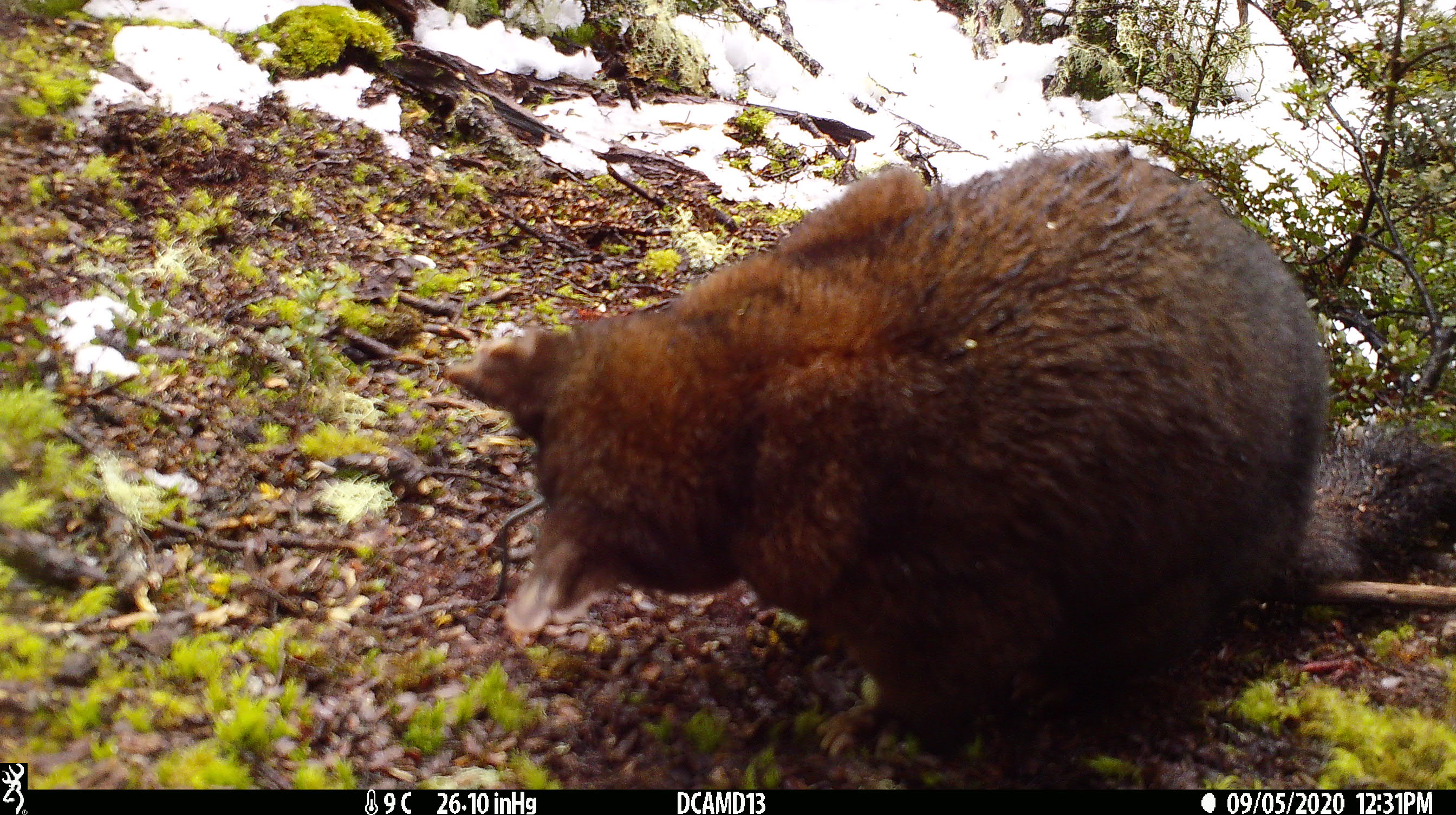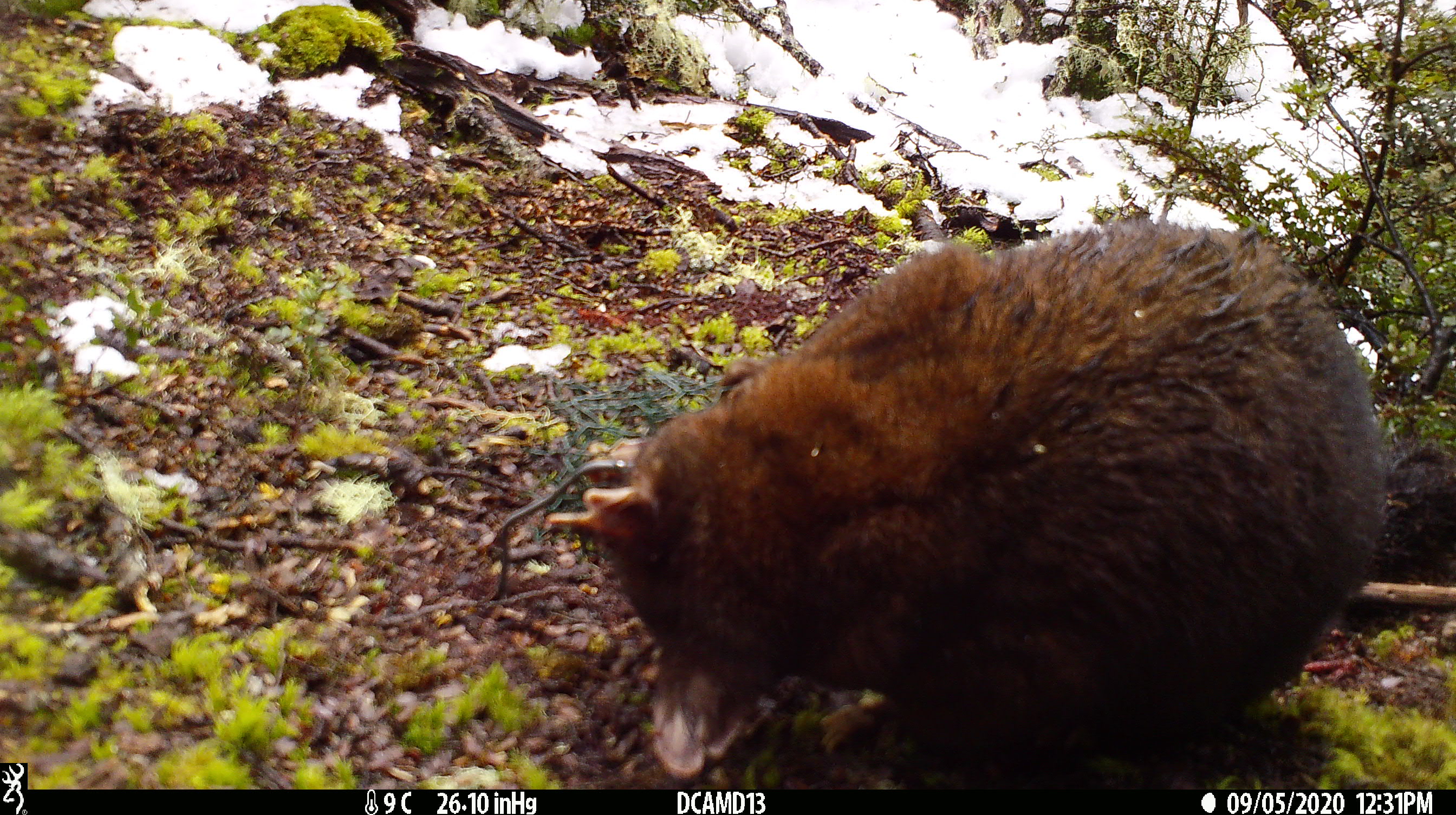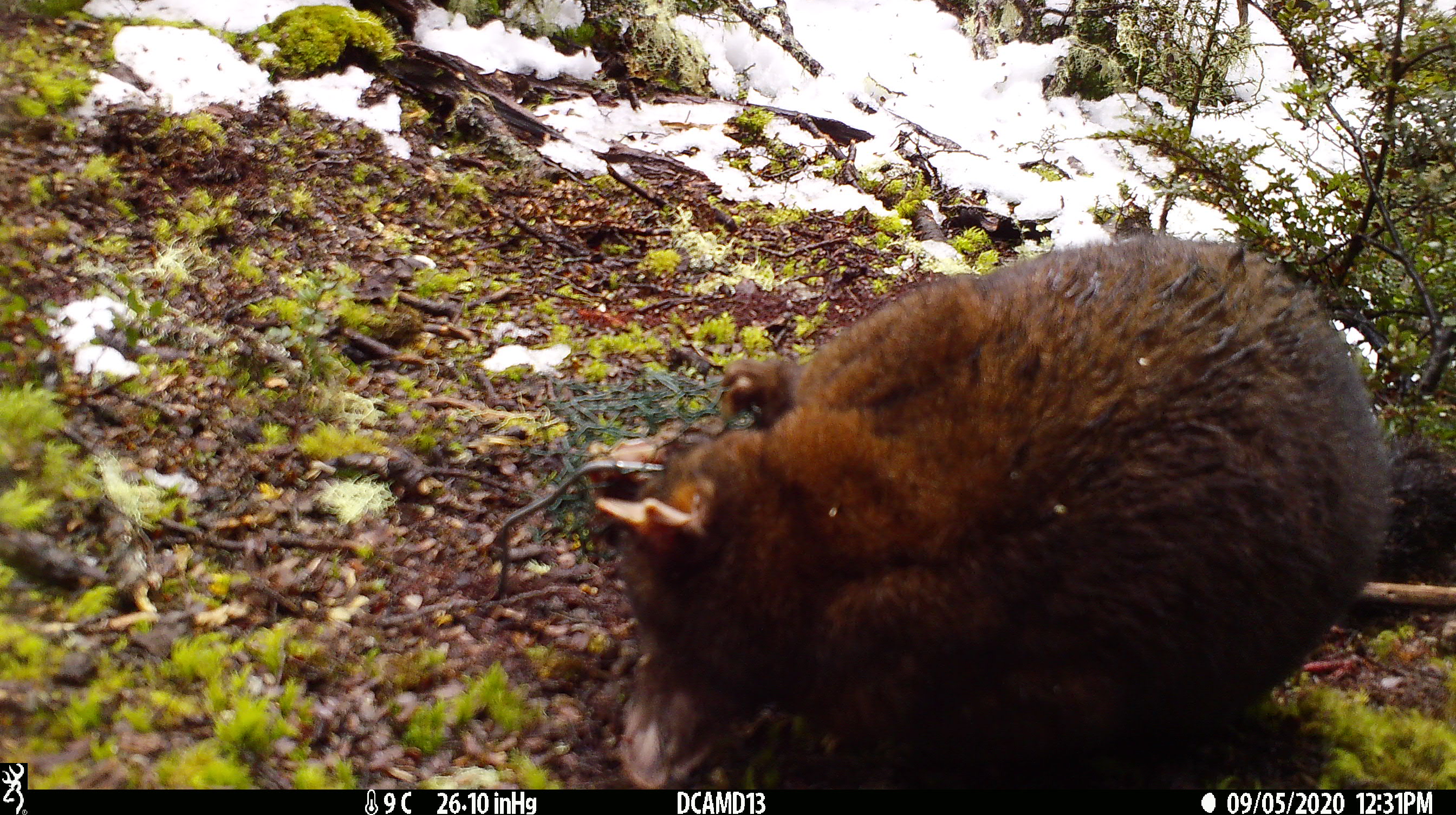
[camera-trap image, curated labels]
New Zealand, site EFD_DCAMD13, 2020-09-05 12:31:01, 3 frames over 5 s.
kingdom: Animalia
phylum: Chordata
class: Mammalia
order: Diprotodontia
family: Phalangeridae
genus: Trichosurus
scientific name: Trichosurus vulpecula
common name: common brushtail possum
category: possum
Possum (common brushtail possum) (Trichosurus vulpecula).